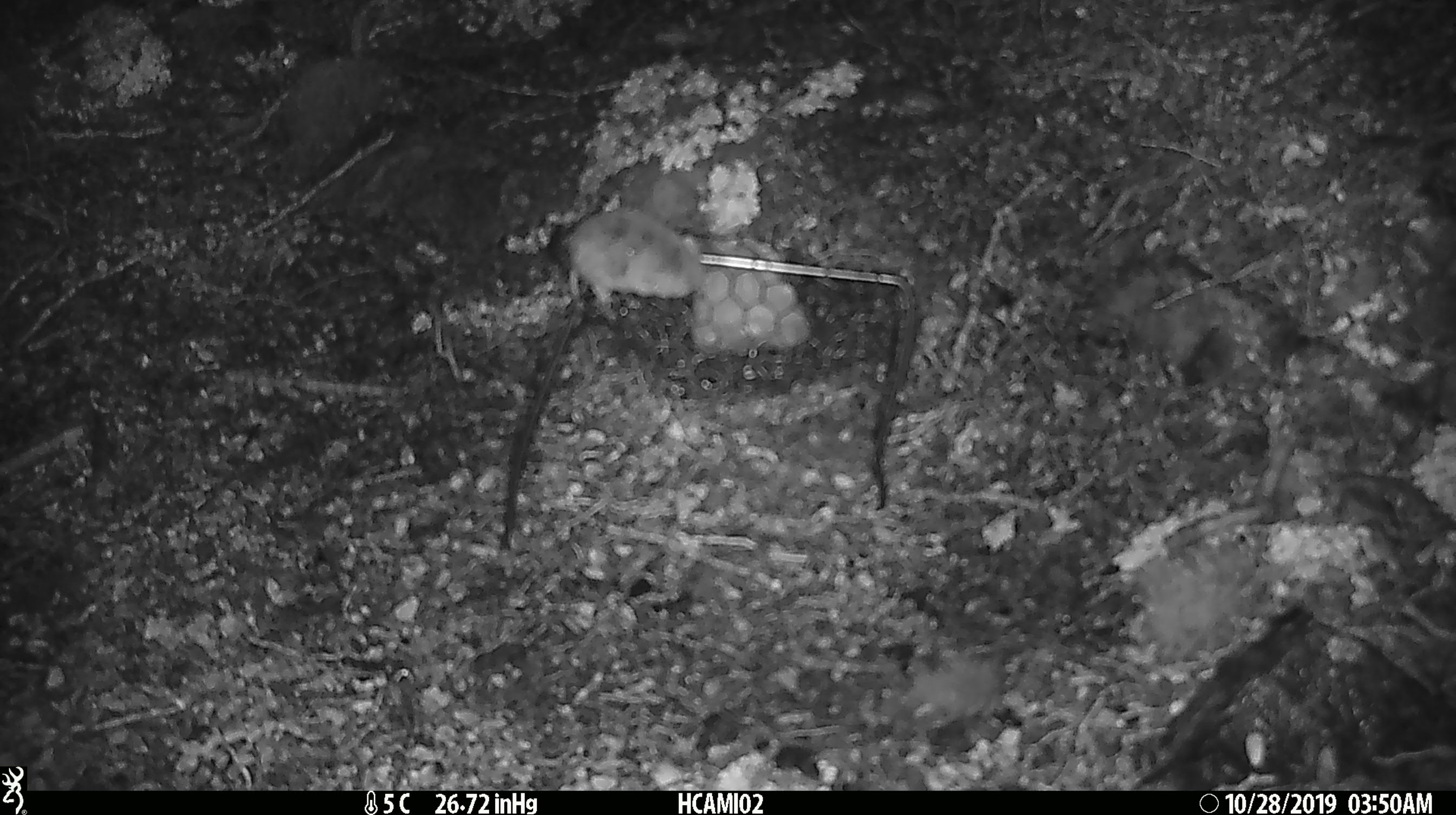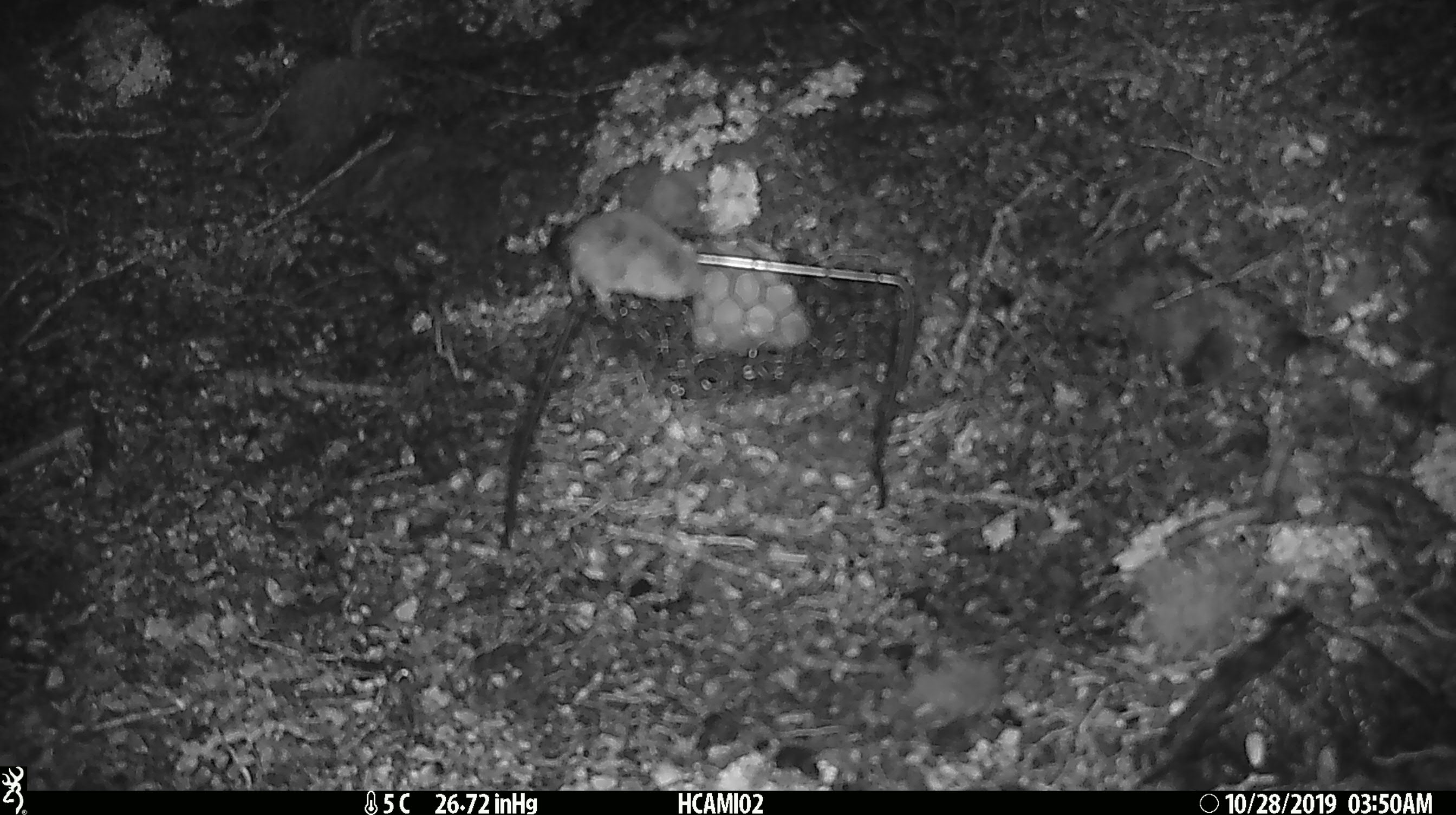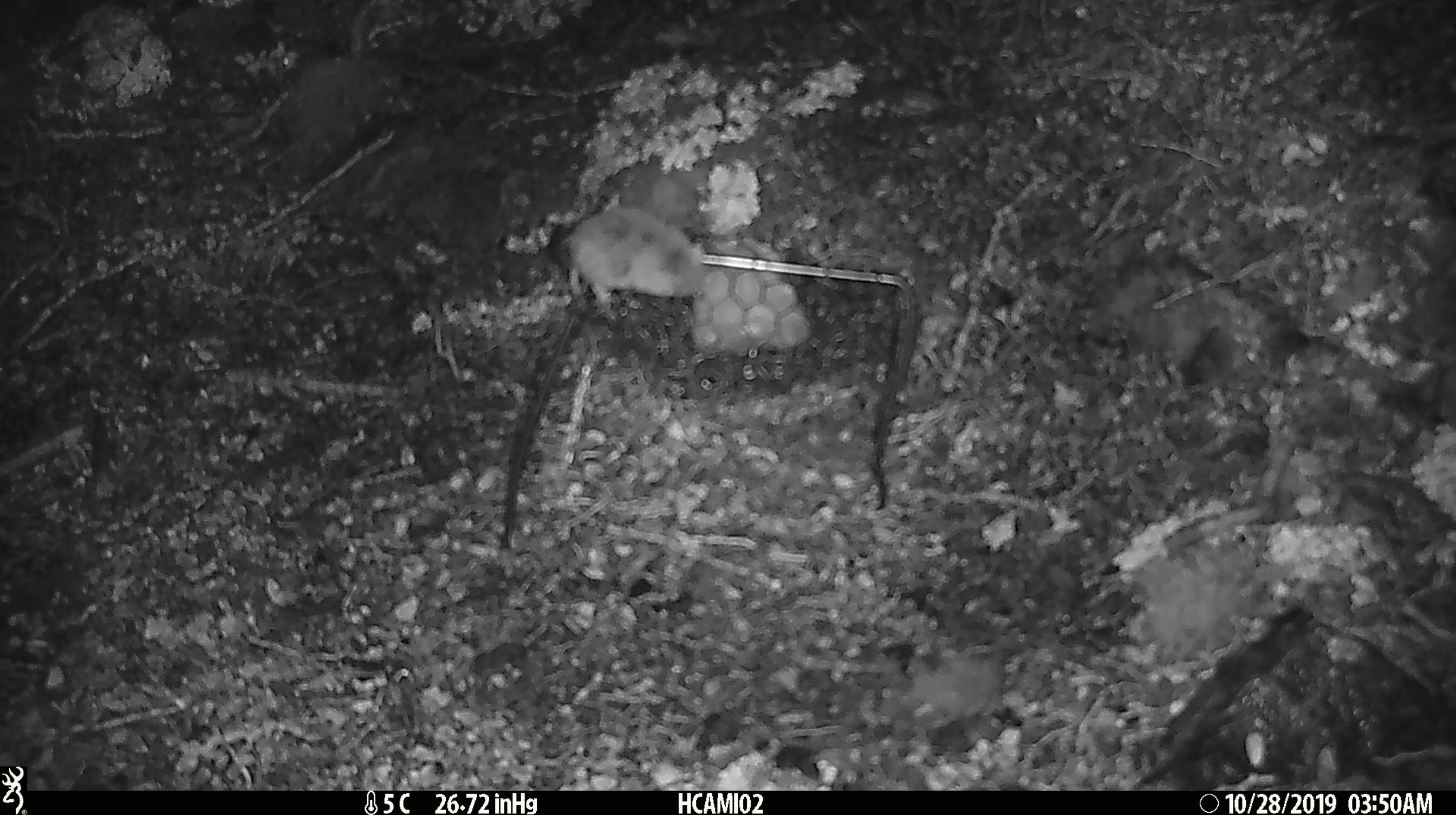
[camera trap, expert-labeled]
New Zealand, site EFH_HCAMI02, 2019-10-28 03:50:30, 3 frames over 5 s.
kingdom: Animalia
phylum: Chordata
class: Mammalia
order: Rodentia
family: Muridae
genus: Mus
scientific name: Mus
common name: mouse